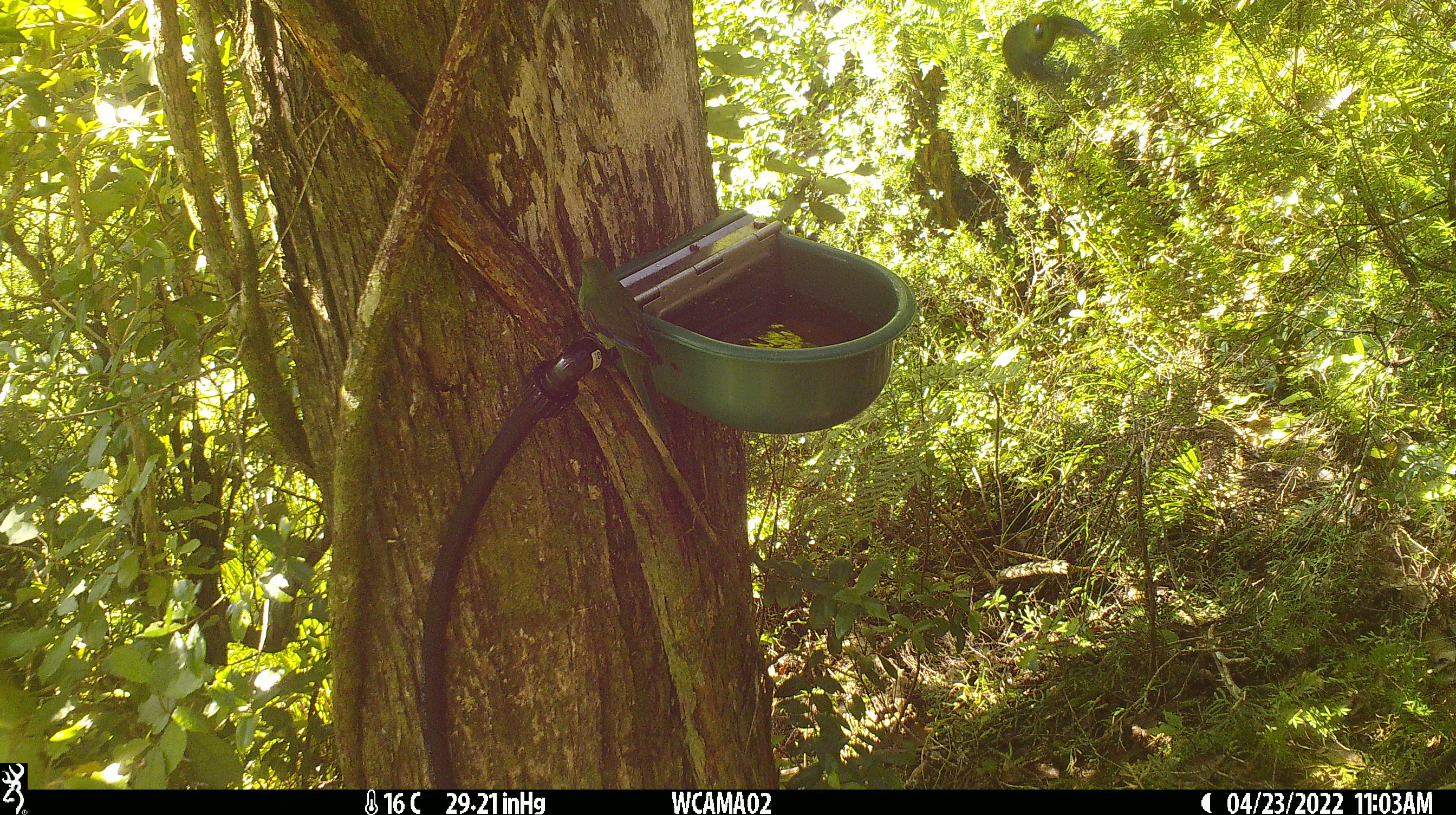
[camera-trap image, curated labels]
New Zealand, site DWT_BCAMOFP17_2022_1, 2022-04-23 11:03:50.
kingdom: Animalia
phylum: Chordata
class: Aves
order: Psittaciformes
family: Psittaculidae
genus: Cyanoramphus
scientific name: Cyanoramphus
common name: parakeet